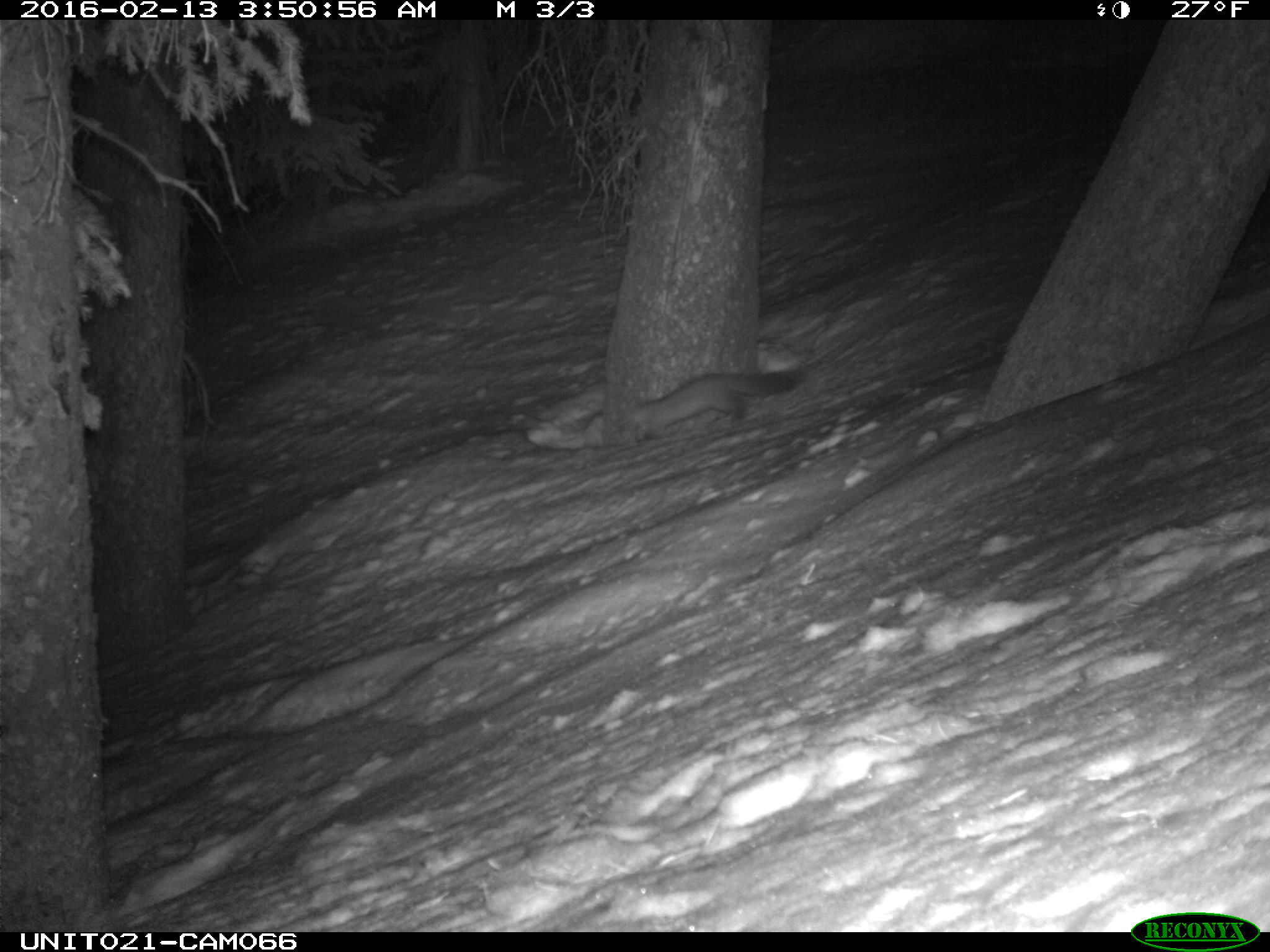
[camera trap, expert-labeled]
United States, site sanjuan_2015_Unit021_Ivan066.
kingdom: Animalia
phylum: Chordata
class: Mammalia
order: Carnivora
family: Mustelidae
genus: Martes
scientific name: Martes americana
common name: american marten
Martes americana (american marten).